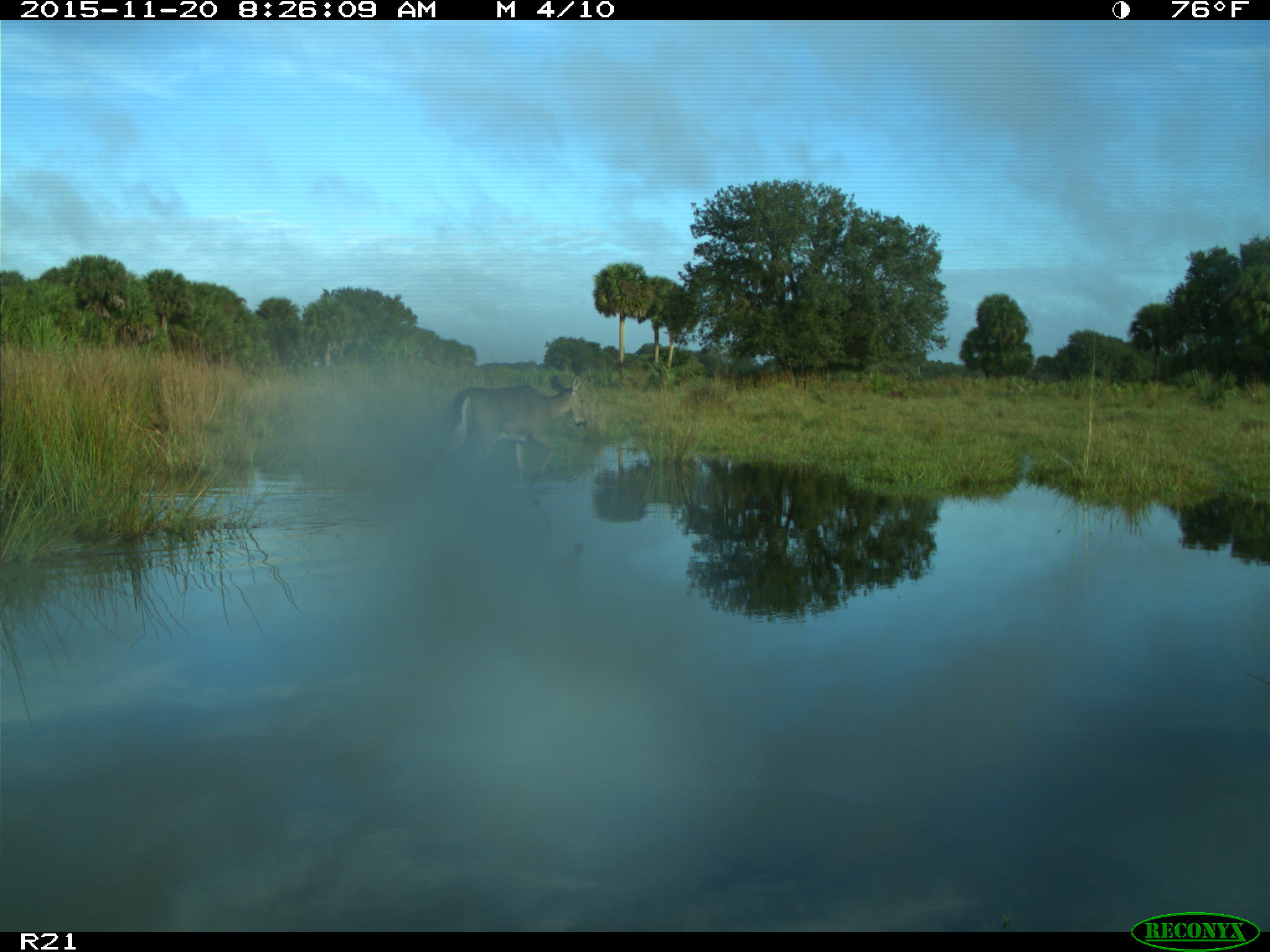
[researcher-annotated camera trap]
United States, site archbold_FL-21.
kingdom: Animalia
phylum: Chordata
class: Mammalia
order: Artiodactyla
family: Cervidae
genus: Odocoileus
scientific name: Odocoileus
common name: deer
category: unidentified deer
Unidentified deer (deer) (Odocoileus).